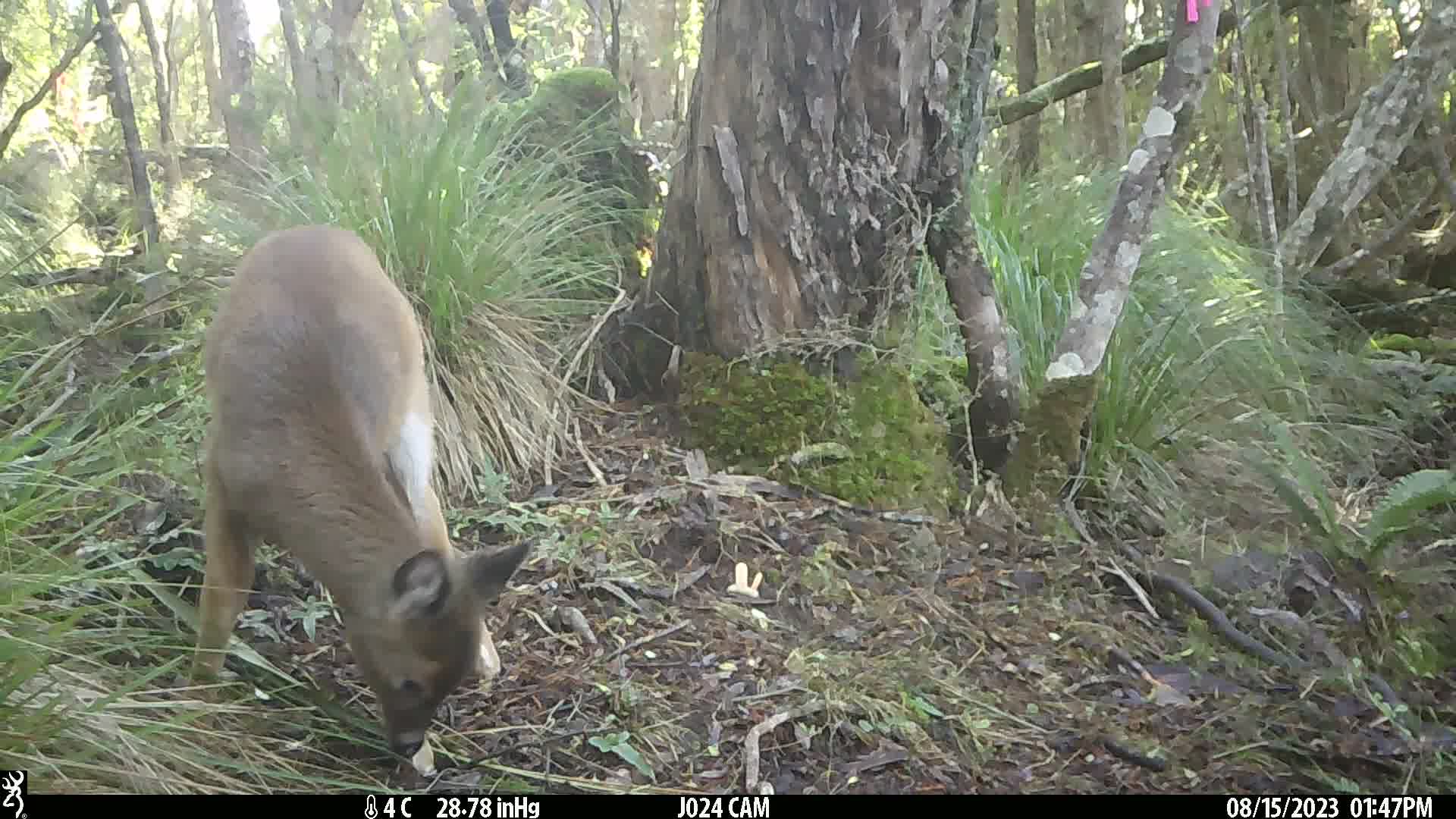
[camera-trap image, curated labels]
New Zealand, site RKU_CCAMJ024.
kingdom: Animalia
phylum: Chordata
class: Mammalia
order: Artiodactyla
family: Cervidae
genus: Odocoileus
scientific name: Odocoileus virginianus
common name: white-tailed deer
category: white tailed deer